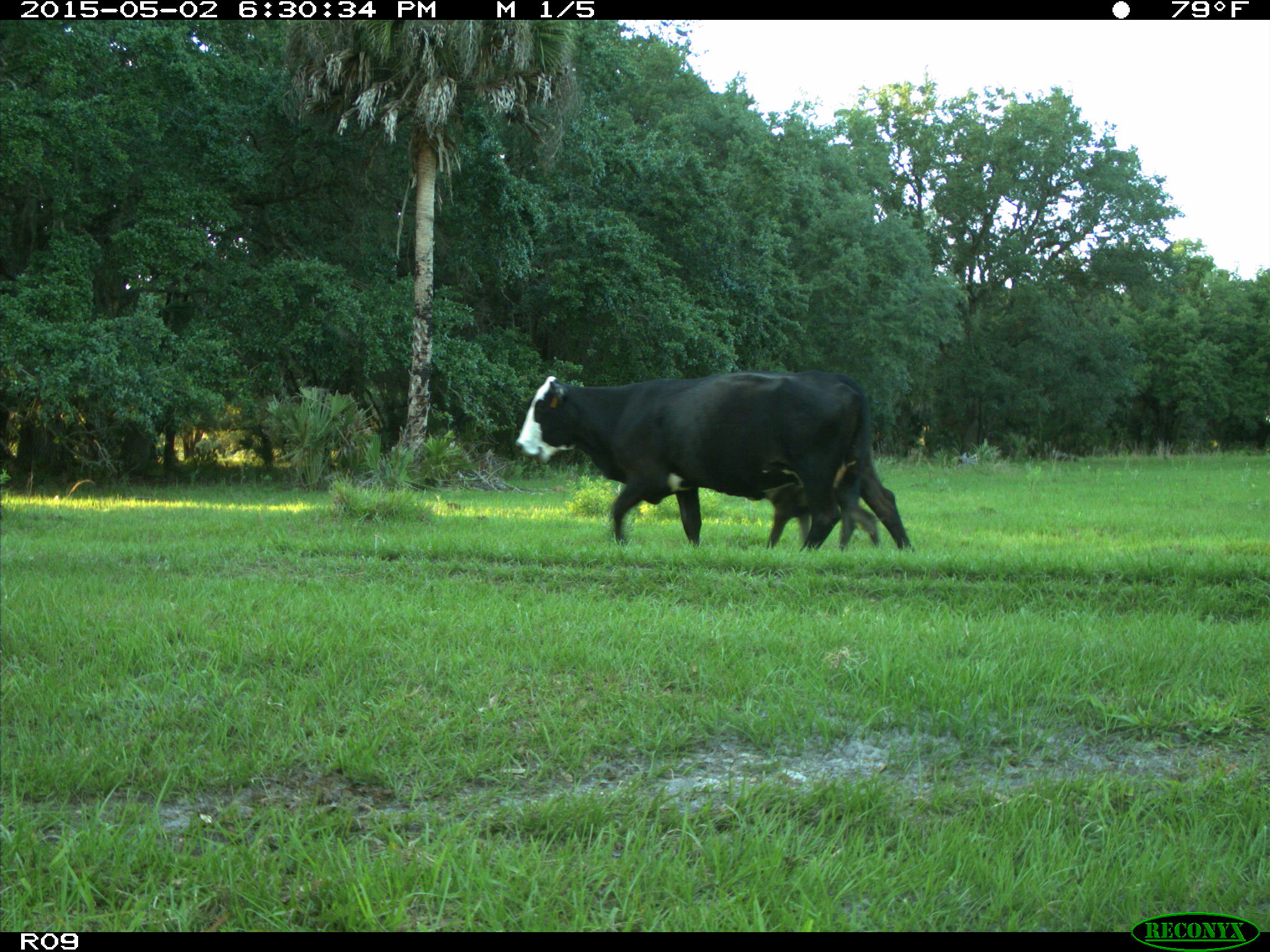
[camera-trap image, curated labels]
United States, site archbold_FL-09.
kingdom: Animalia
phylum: Chordata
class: Mammalia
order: Artiodactyla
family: Bovidae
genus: Bos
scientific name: Bos taurus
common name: domestic cow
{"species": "Bos taurus (domestic cow)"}